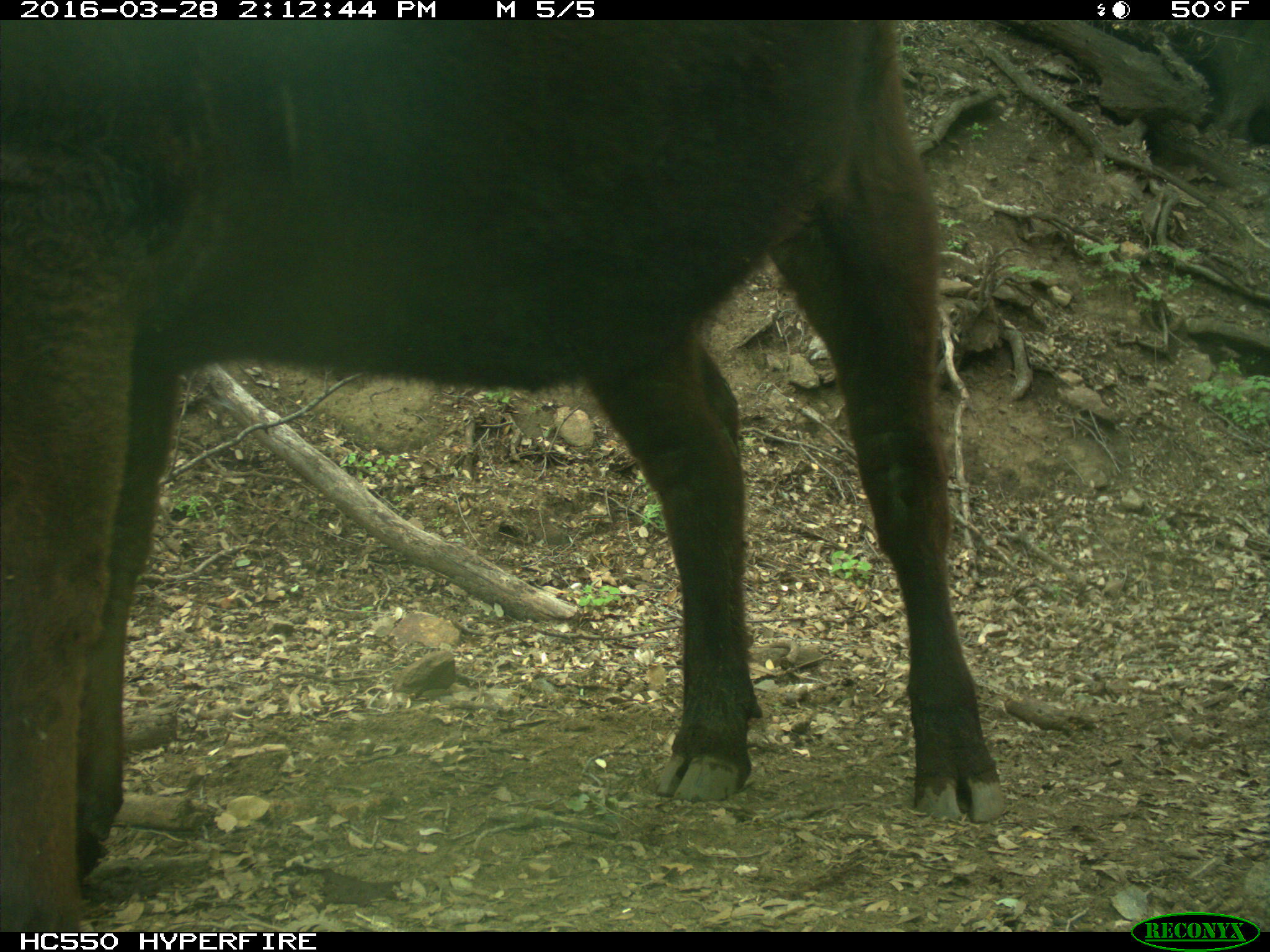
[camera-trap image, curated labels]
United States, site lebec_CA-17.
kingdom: Animalia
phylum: Chordata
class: Mammalia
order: Artiodactyla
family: Bovidae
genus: Bos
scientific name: Bos taurus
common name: domestic cow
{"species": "Bos taurus (domestic cow)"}